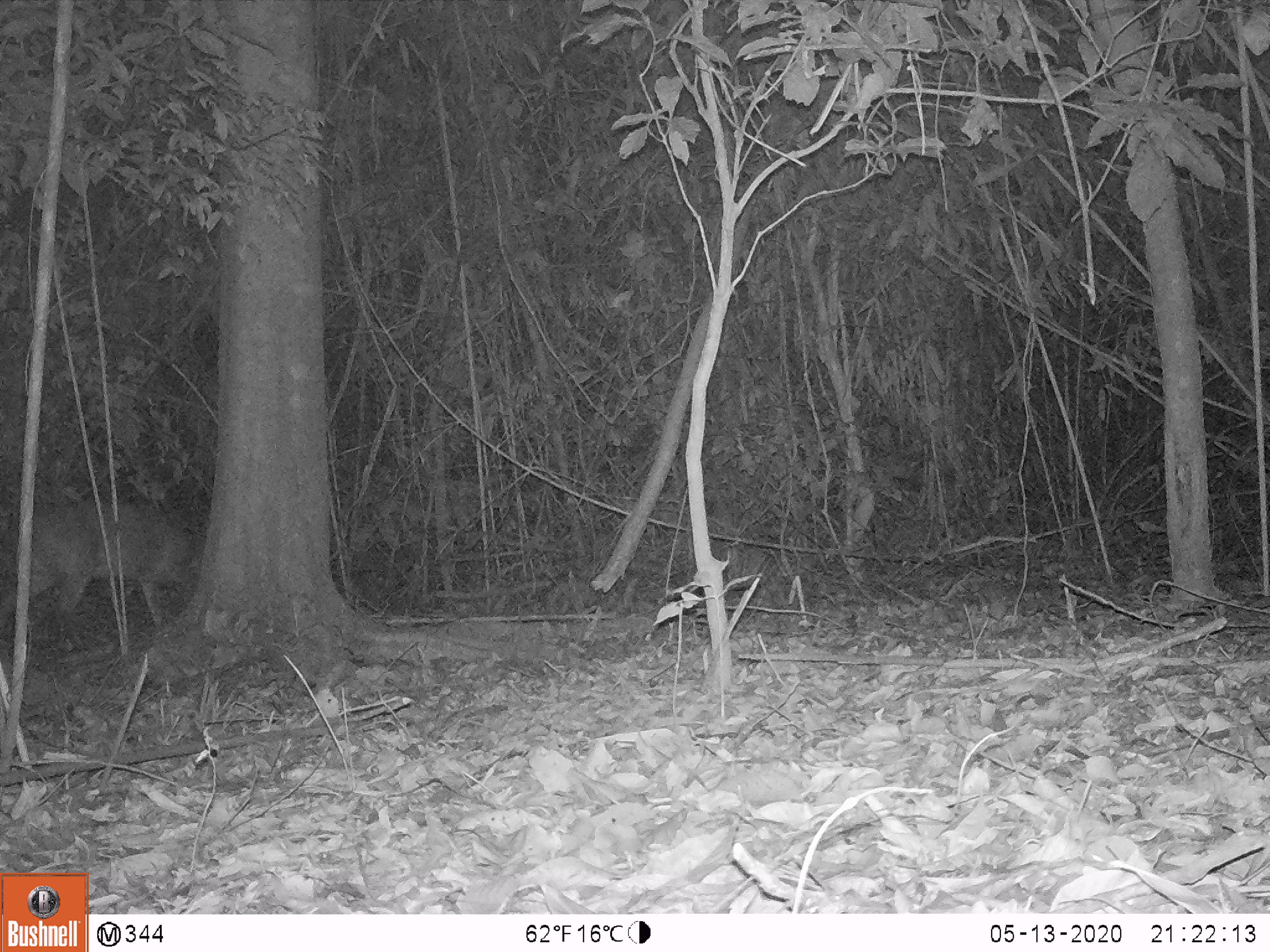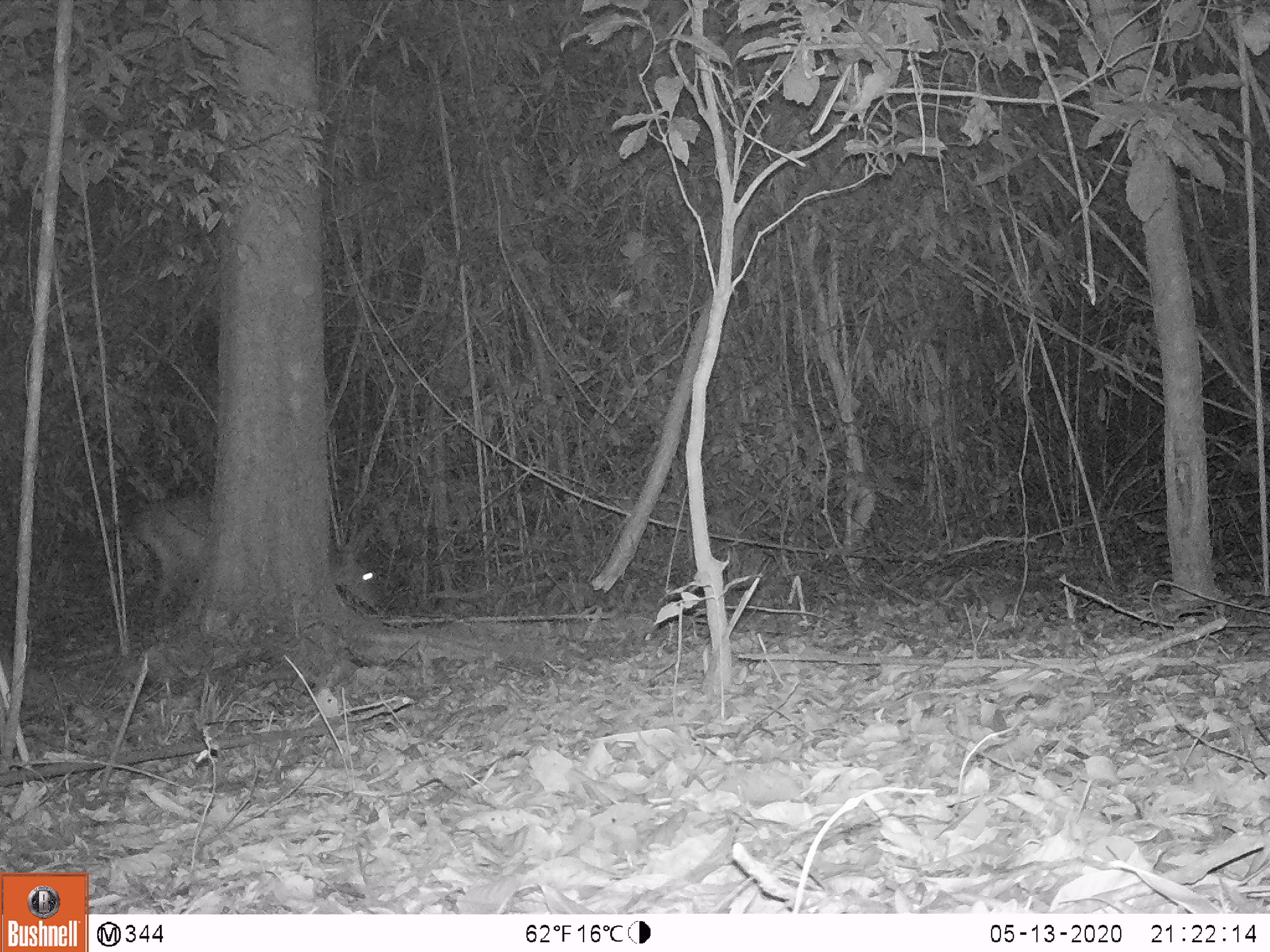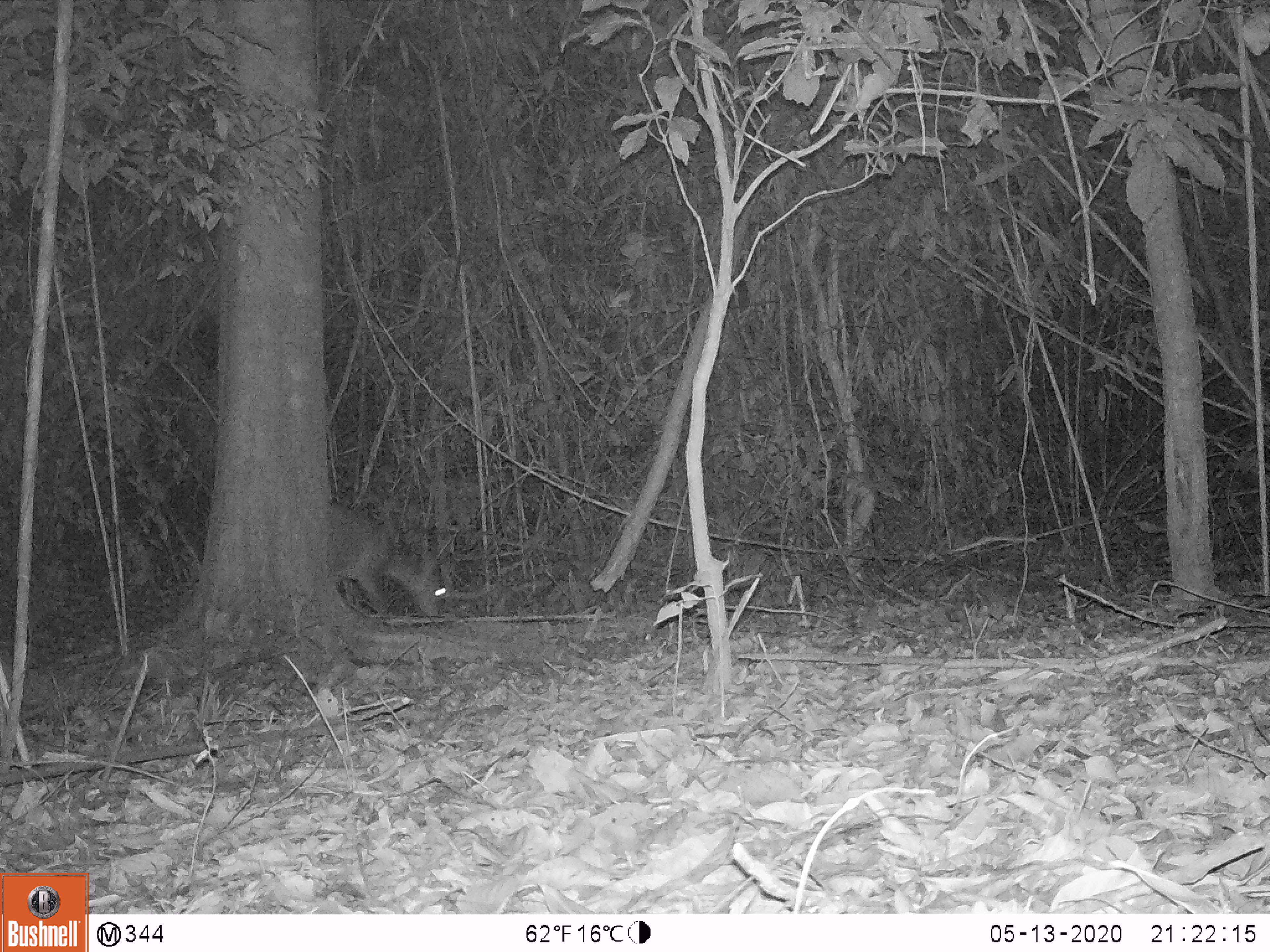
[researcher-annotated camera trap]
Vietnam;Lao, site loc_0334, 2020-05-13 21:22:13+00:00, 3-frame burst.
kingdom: Animalia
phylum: Chordata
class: Mammalia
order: Artiodactyla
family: Cervidae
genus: Muntiacus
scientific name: Muntiacus vuquangensis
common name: large-antlered muntjac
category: large antlered muntjac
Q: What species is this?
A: Large antlered muntjac (large-antlered muntjac) (Muntiacus vuquangensis).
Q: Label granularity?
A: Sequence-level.